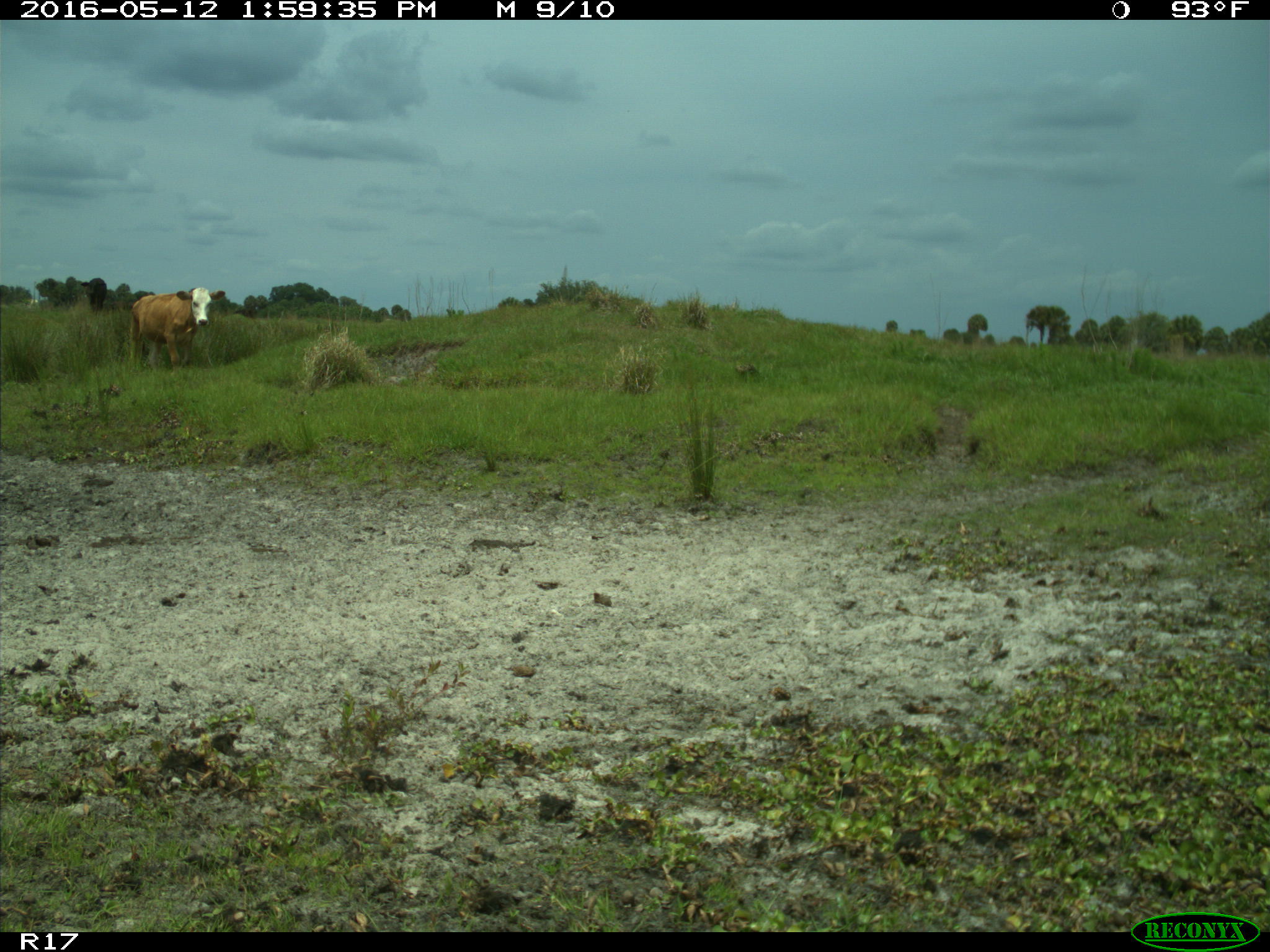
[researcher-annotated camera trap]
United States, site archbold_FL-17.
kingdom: Animalia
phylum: Chordata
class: Mammalia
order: Artiodactyla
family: Bovidae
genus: Bos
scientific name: Bos taurus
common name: domestic cow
Bos taurus (domestic cow).